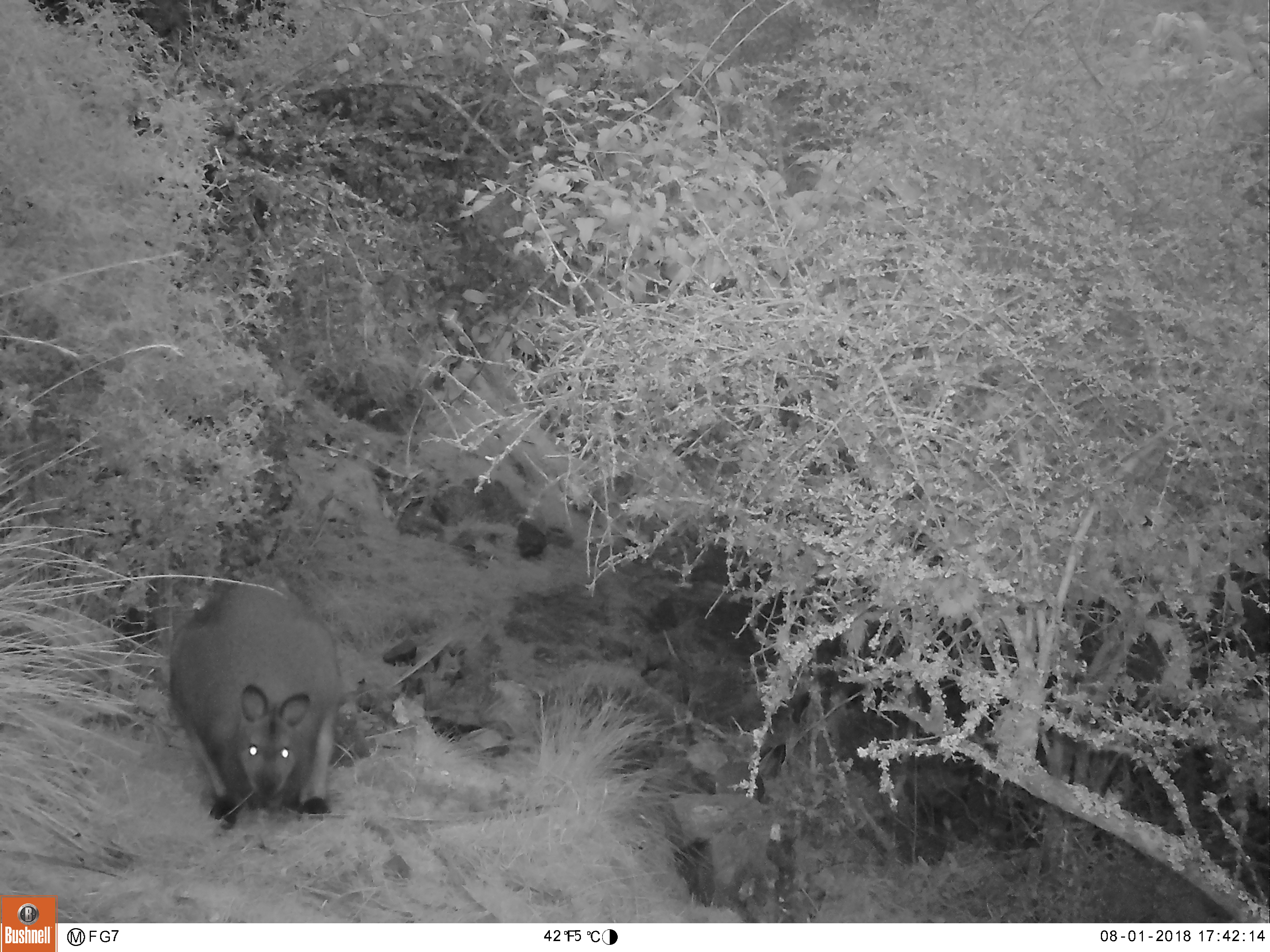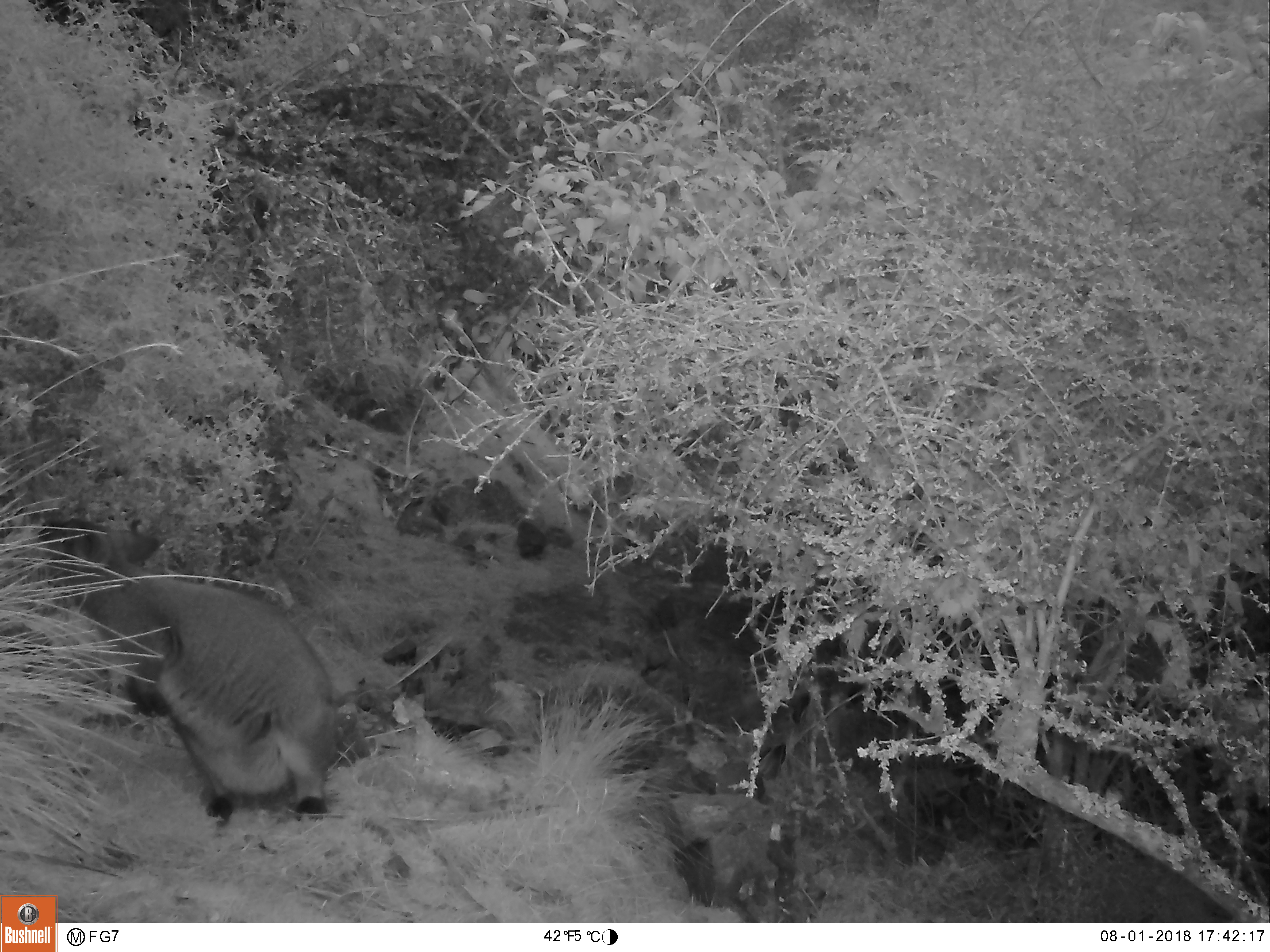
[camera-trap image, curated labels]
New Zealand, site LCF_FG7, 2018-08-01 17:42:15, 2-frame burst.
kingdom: Animalia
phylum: Chordata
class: Mammalia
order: Diprotodontia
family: Macropodidae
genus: Notamacropus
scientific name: Notamacropus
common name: wallaby